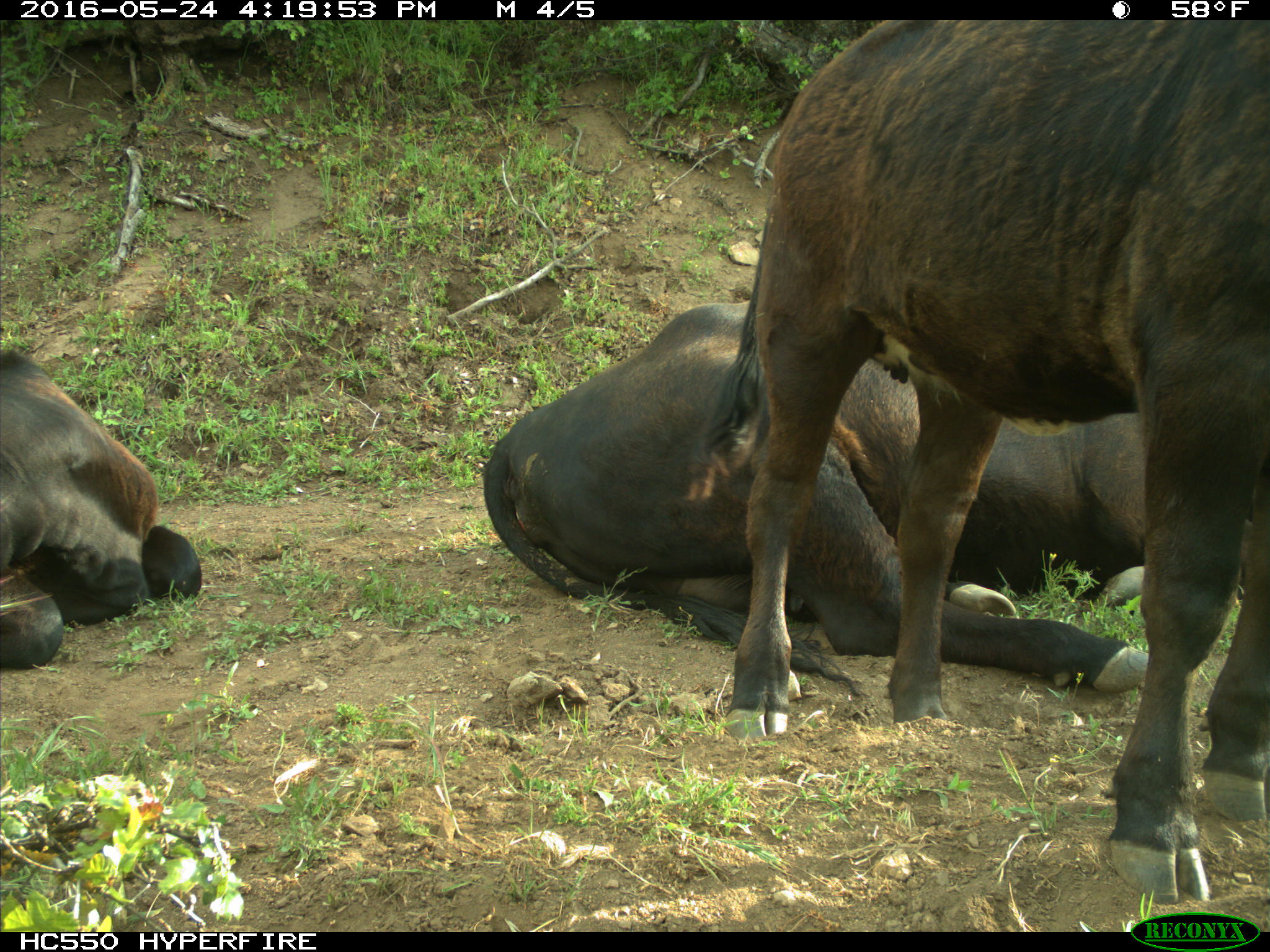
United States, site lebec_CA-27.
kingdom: Animalia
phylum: Chordata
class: Mammalia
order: Artiodactyla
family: Bovidae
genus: Bos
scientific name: Bos taurus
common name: domestic cow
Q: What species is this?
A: Bos taurus (domestic cow).